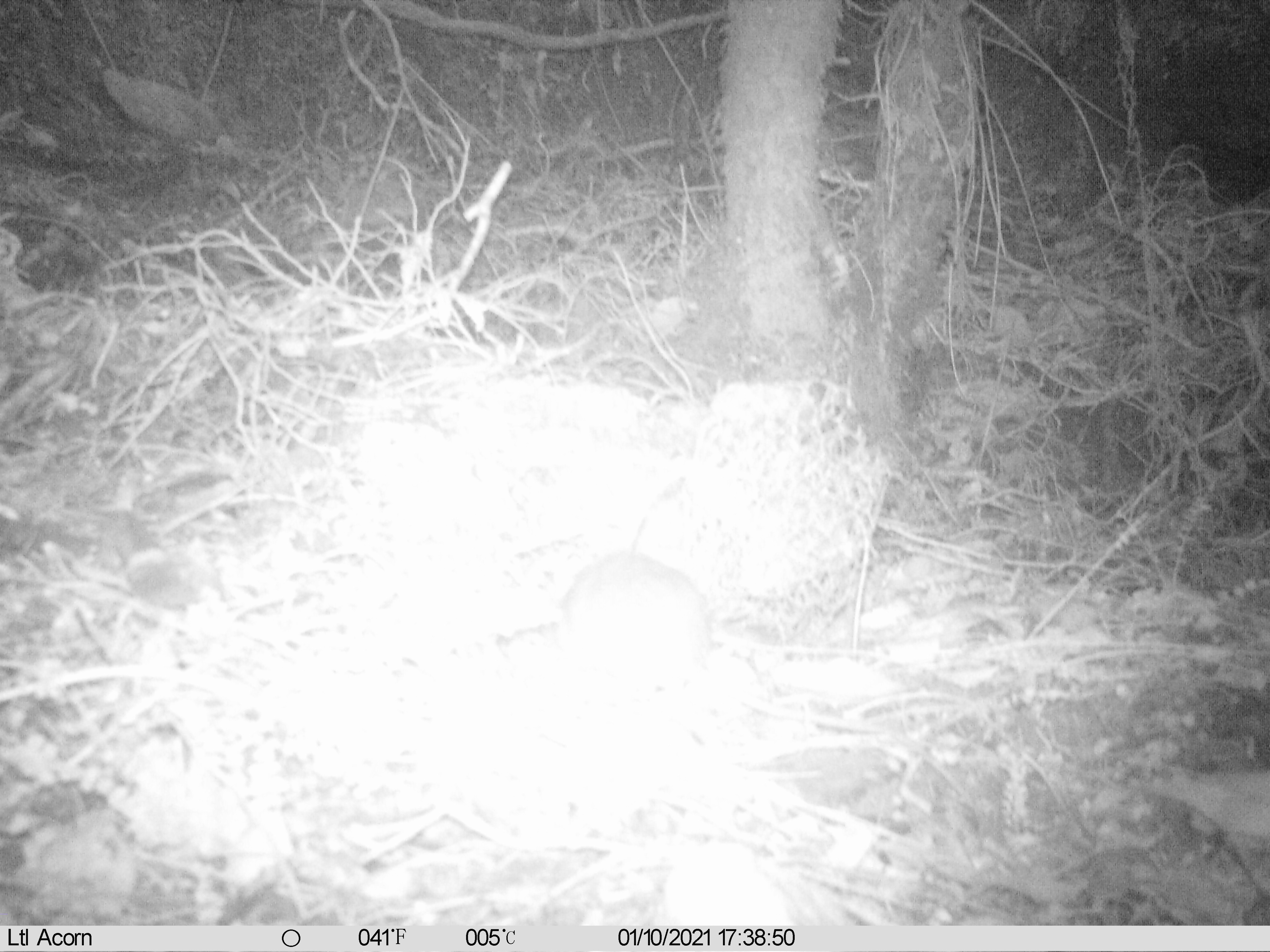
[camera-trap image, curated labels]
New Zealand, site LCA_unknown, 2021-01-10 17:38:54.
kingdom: Animalia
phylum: Chordata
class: Mammalia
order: Rodentia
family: Muridae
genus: Rattus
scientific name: Rattus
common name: rat